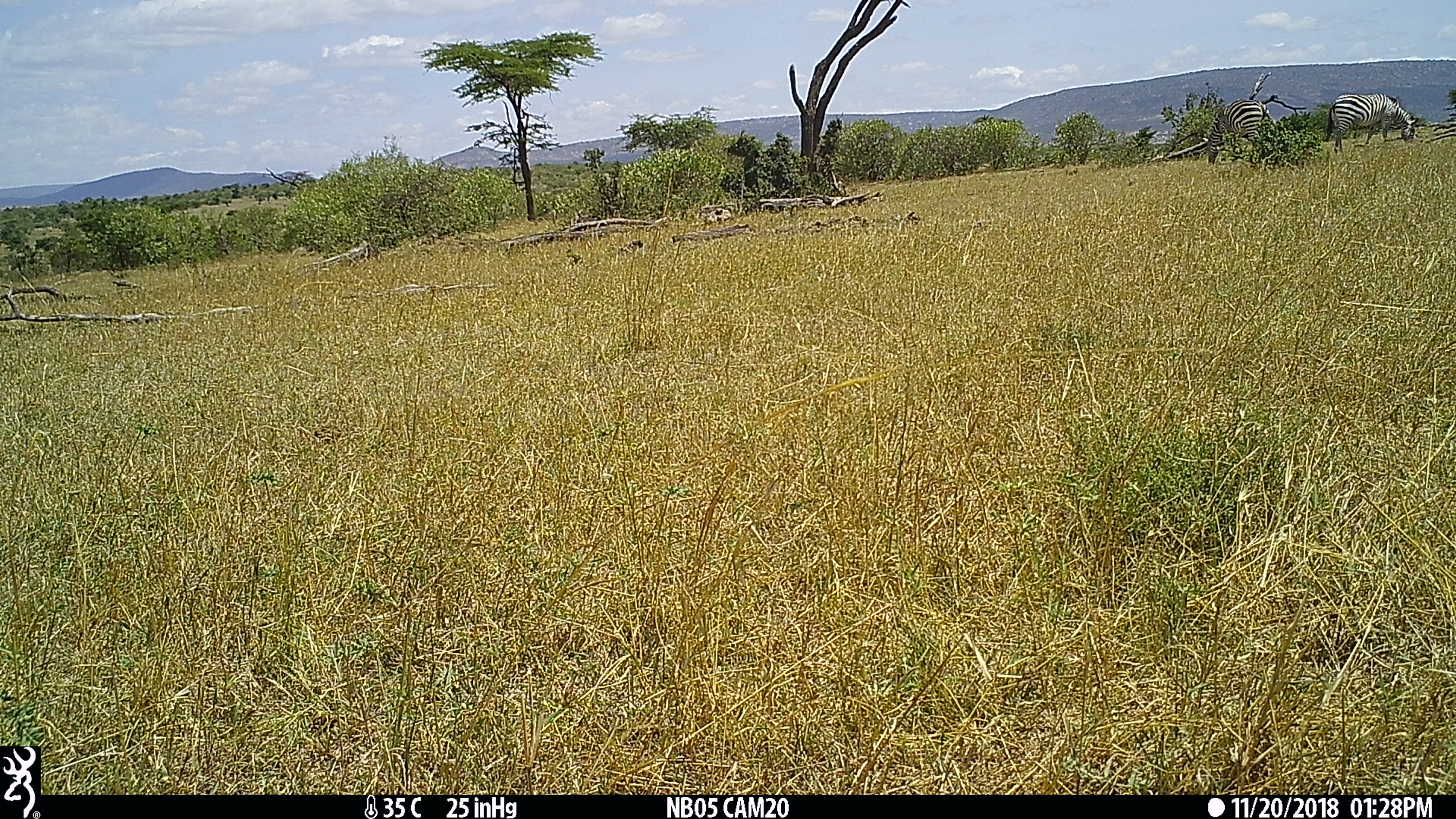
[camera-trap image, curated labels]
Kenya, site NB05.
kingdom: Animalia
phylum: Chordata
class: Mammalia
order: Perissodactyla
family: Equidae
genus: Equus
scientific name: Equus quagga burchellii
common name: burchell's zebra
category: zebra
Zebra (burchell's zebra) (Equus quagga burchellii).